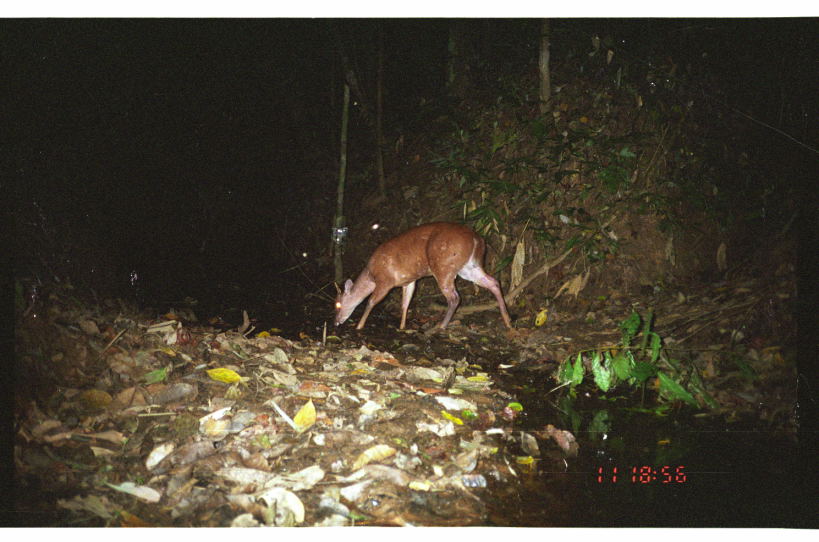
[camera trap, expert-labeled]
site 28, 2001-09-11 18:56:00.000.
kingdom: Animalia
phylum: Chordata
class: Mammalia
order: Artiodactyla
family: Cervidae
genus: Mazama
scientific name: Mazama americana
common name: red brocket